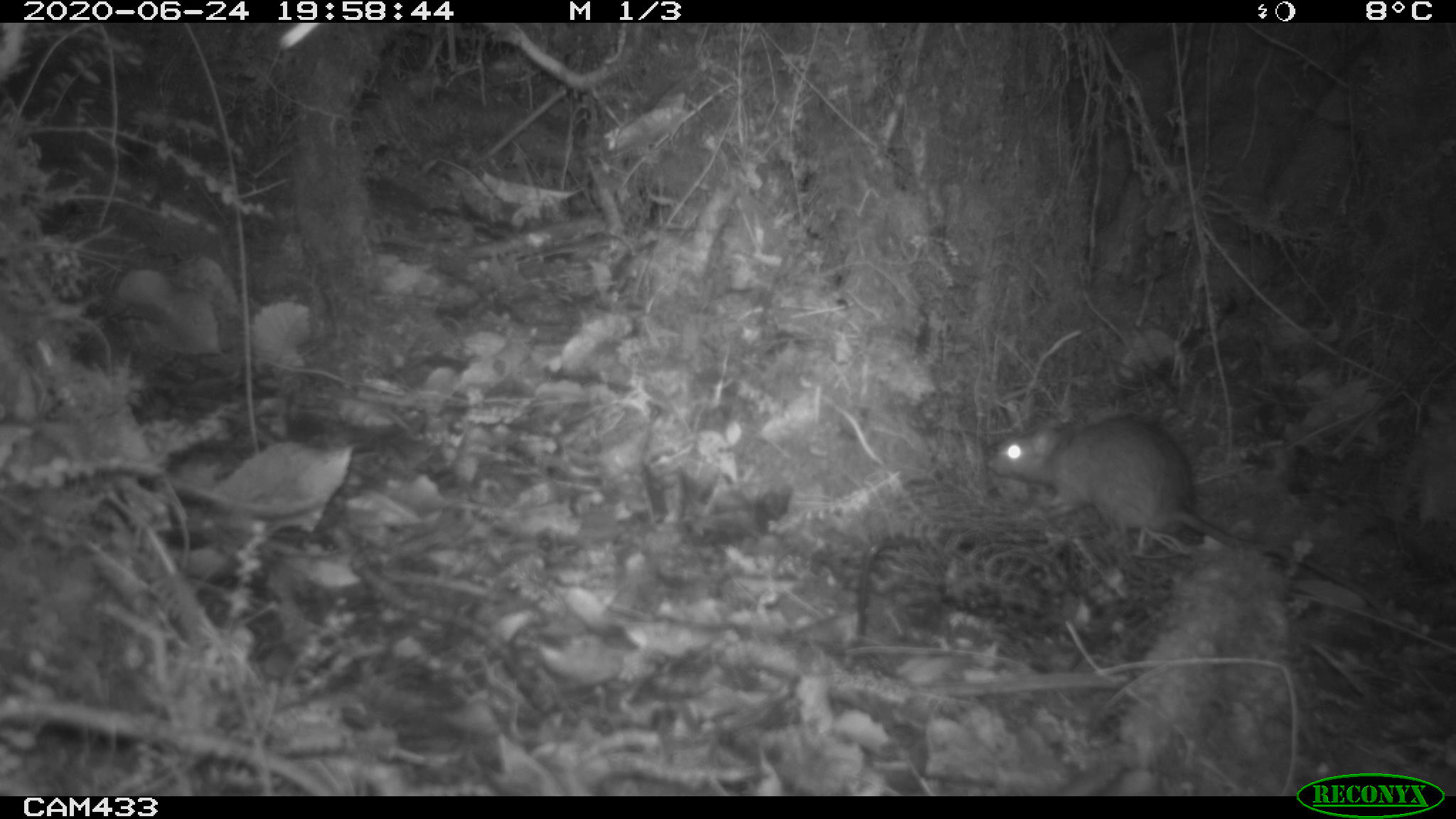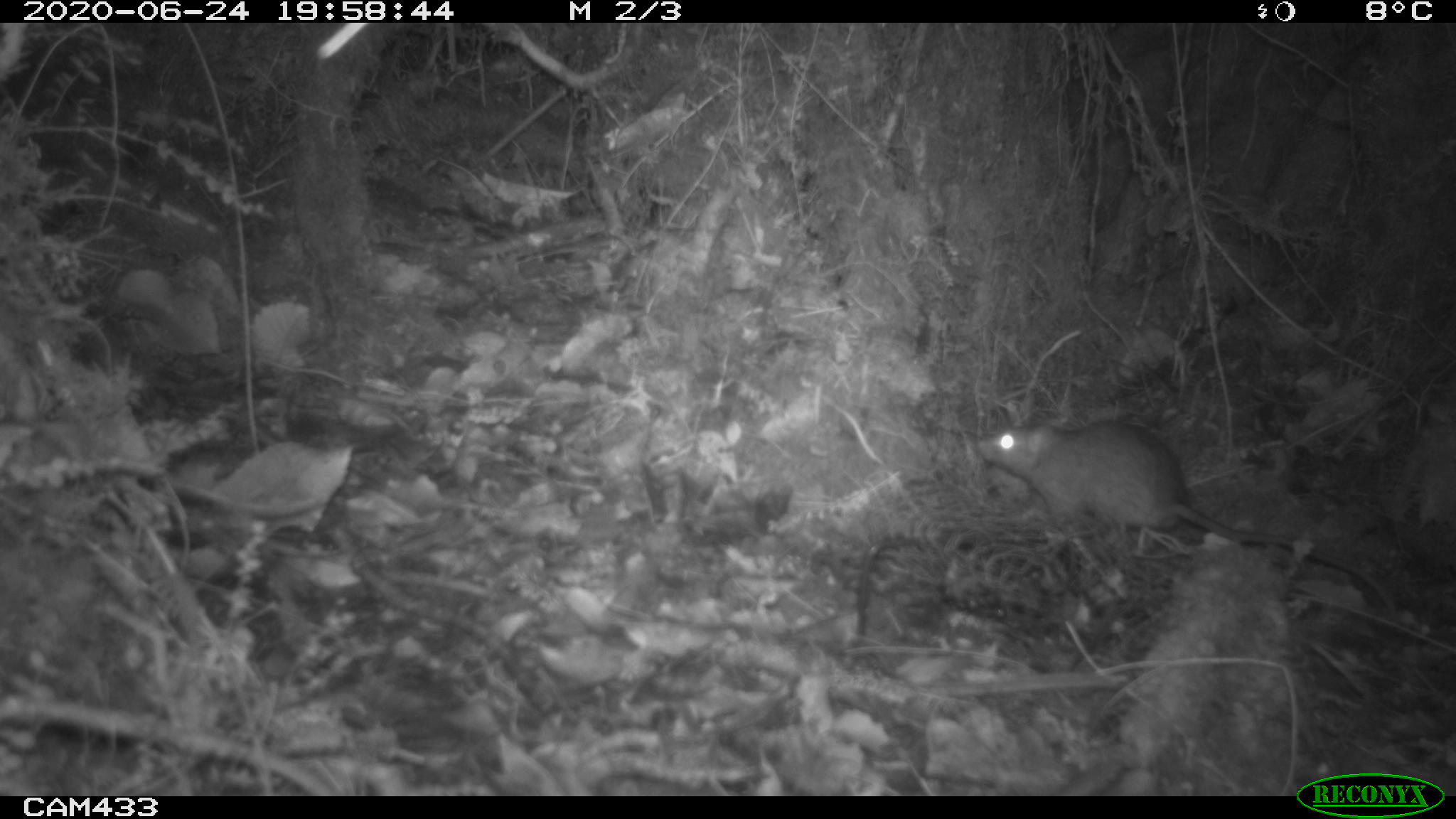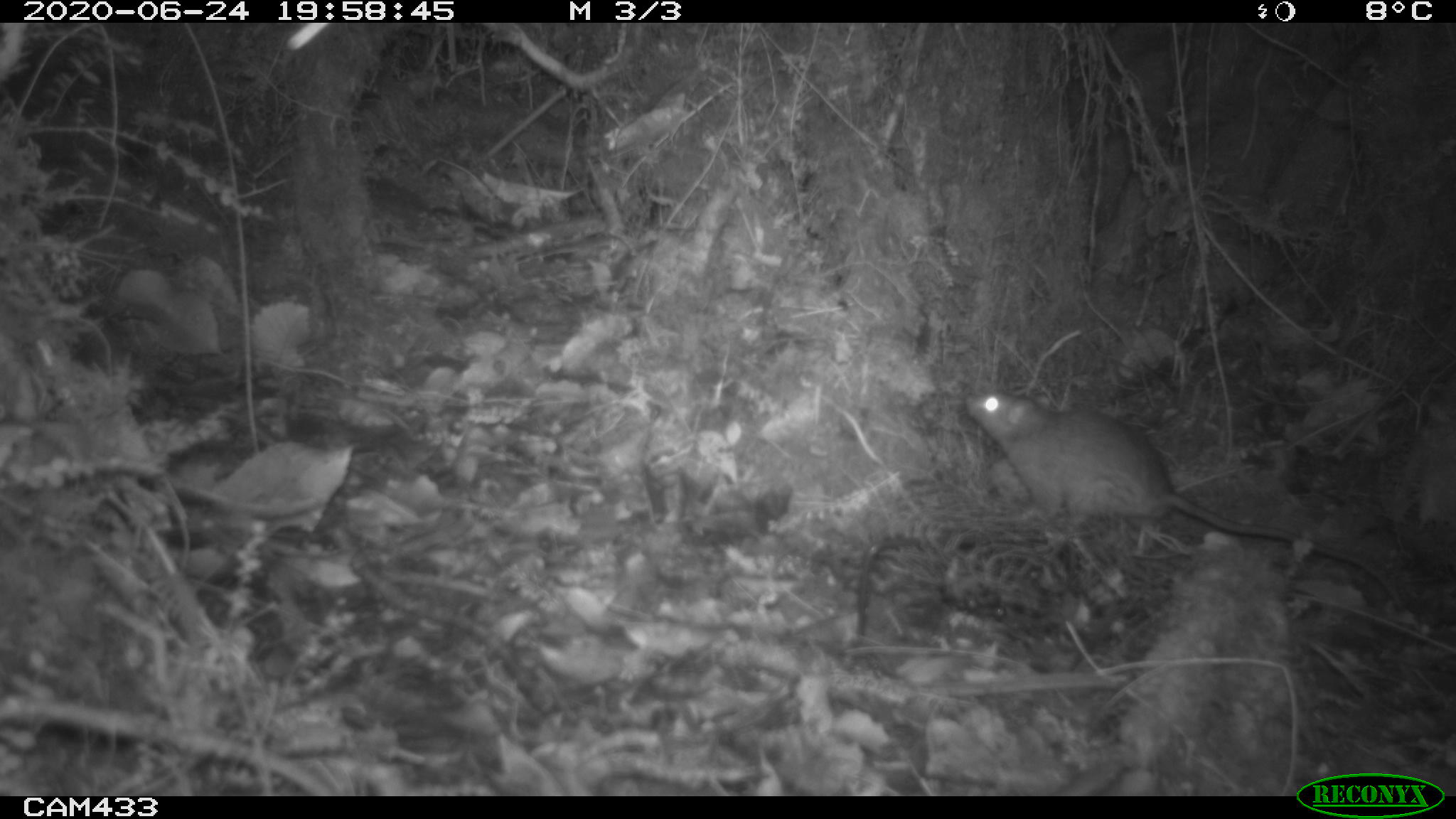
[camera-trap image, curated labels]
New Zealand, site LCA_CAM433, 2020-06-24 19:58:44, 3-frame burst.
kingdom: Animalia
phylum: Chordata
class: Mammalia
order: Rodentia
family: Muridae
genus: Rattus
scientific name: Rattus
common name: rat